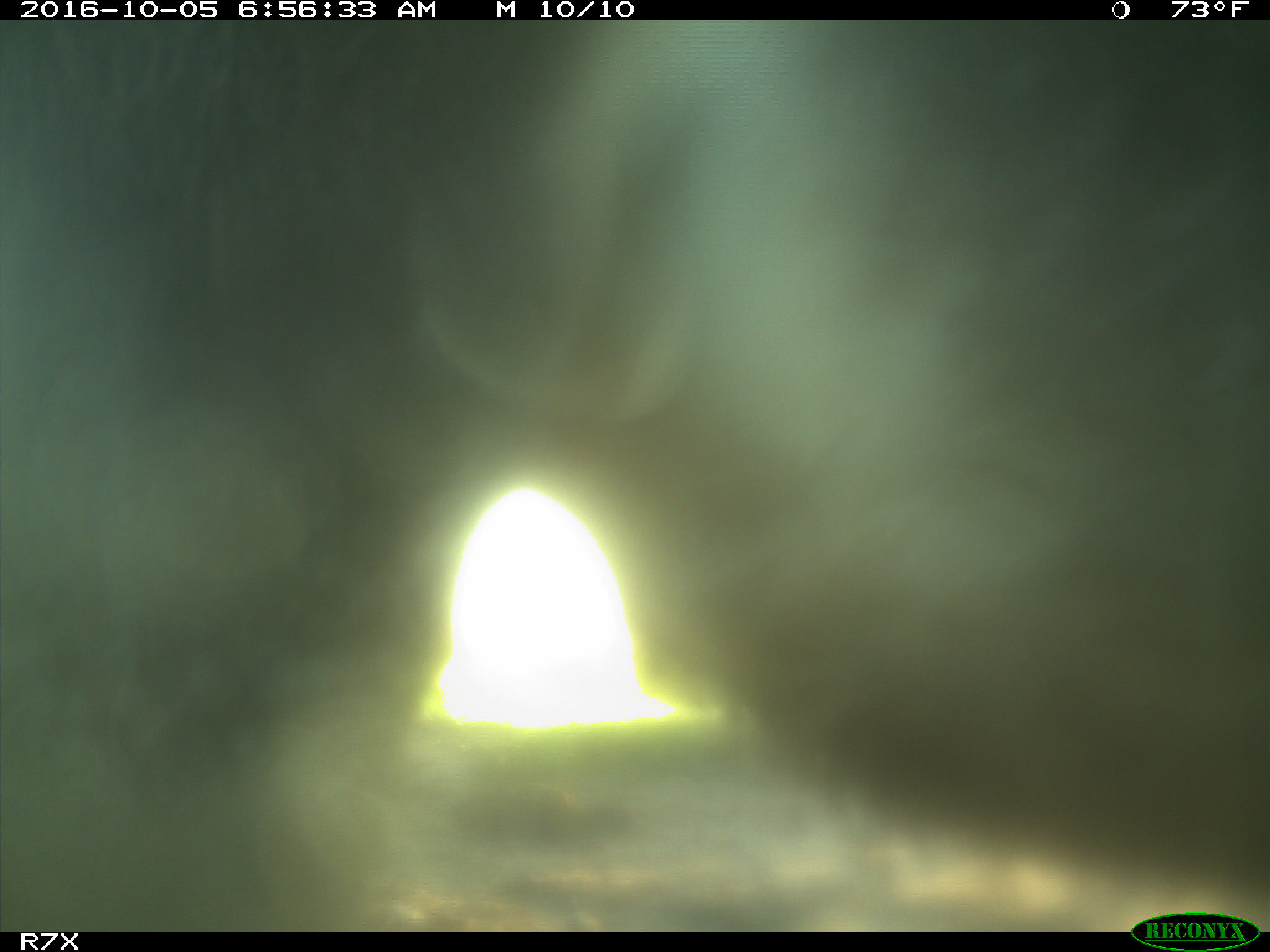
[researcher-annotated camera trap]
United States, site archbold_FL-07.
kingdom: Animalia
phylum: Chordata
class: Mammalia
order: Perissodactyla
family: Equidae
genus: Equus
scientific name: Equus africanus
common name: african wild ass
Equus africanus (african wild ass).